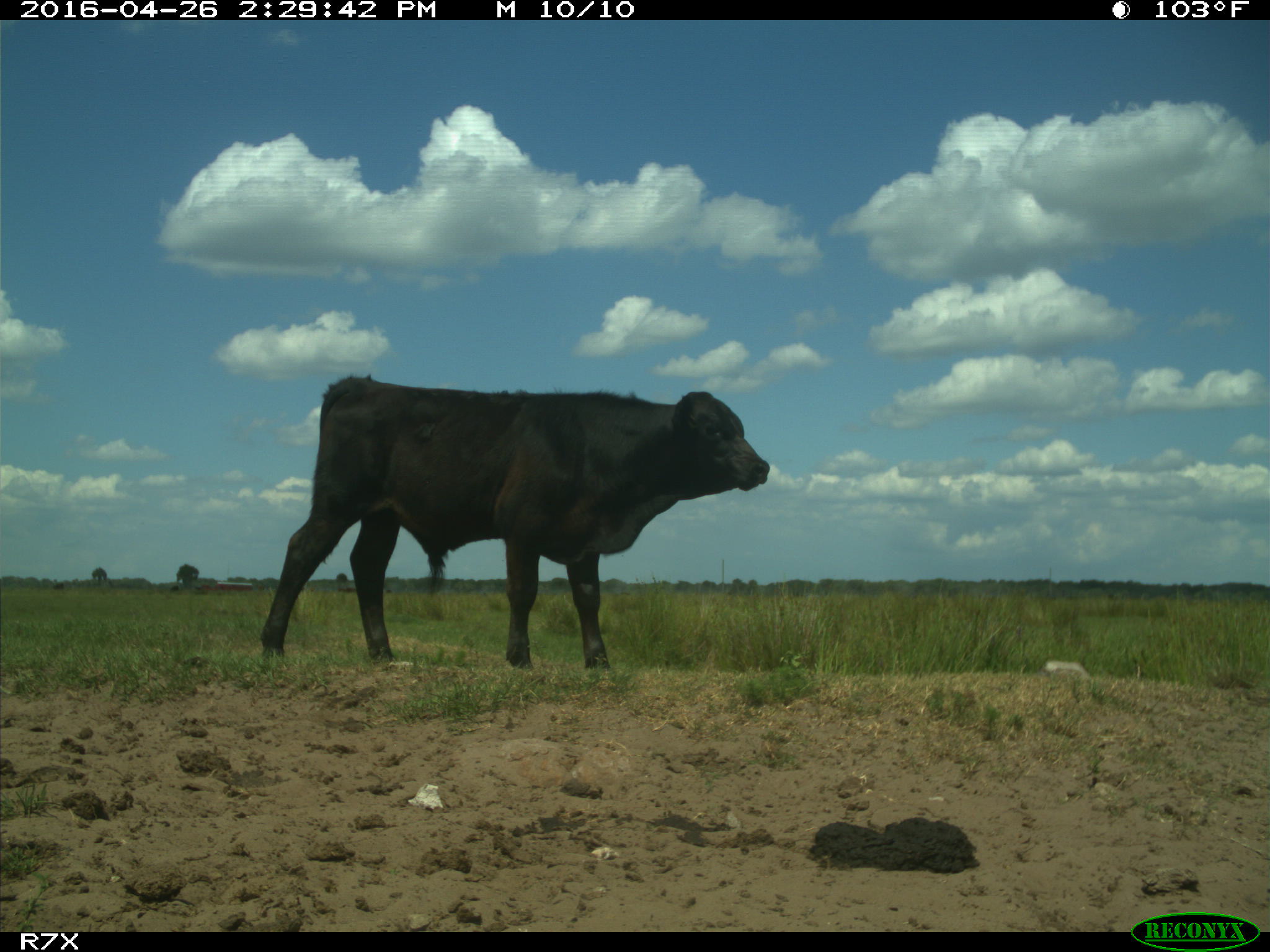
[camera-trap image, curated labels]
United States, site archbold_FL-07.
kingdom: Animalia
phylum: Chordata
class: Mammalia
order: Artiodactyla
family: Bovidae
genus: Bos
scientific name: Bos taurus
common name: domestic cow